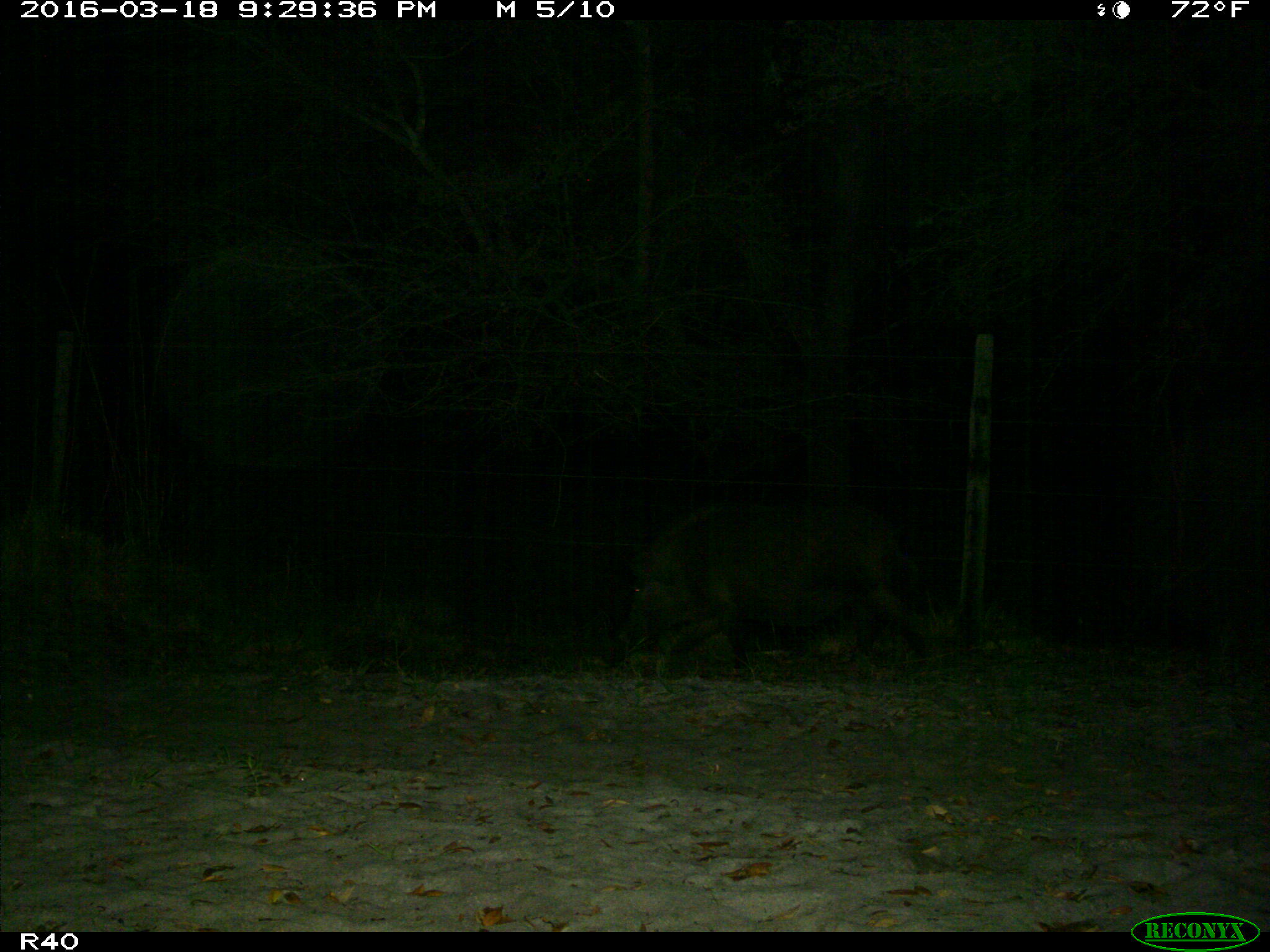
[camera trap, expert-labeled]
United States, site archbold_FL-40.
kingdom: Animalia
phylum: Chordata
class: Mammalia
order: Artiodactyla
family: Suidae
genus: Sus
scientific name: Sus scrofa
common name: wild boar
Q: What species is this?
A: Sus scrofa (wild boar).